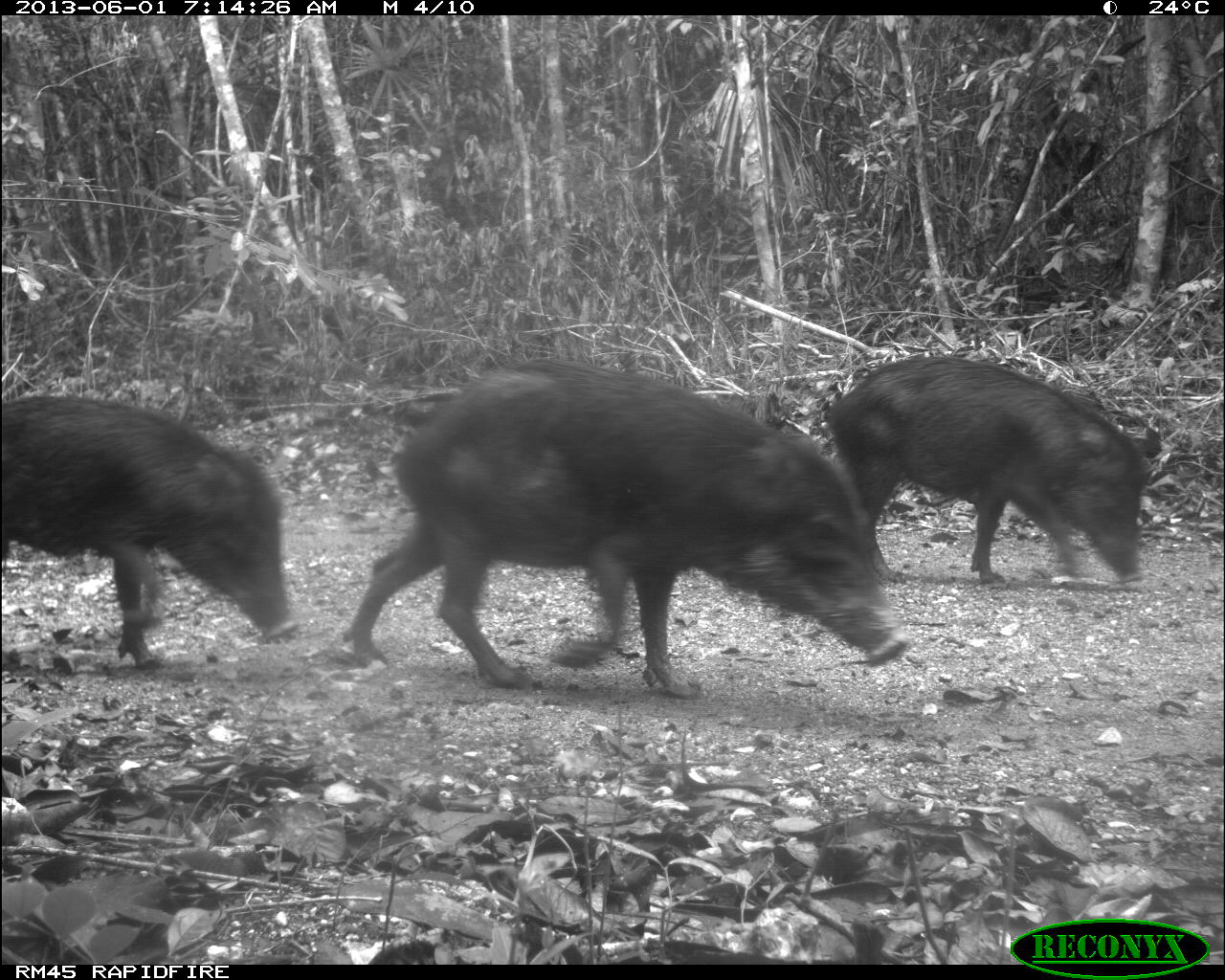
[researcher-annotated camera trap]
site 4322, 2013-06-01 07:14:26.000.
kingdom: Animalia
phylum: Chordata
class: Mammalia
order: Artiodactyla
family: Tayassuidae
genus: Tayassu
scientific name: Tayassu pecari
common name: white-lipped peccary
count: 9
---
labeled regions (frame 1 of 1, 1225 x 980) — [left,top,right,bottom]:
tayassu pecari: [341,355,911,697]; [1,392,300,668]; [821,353,1149,585]